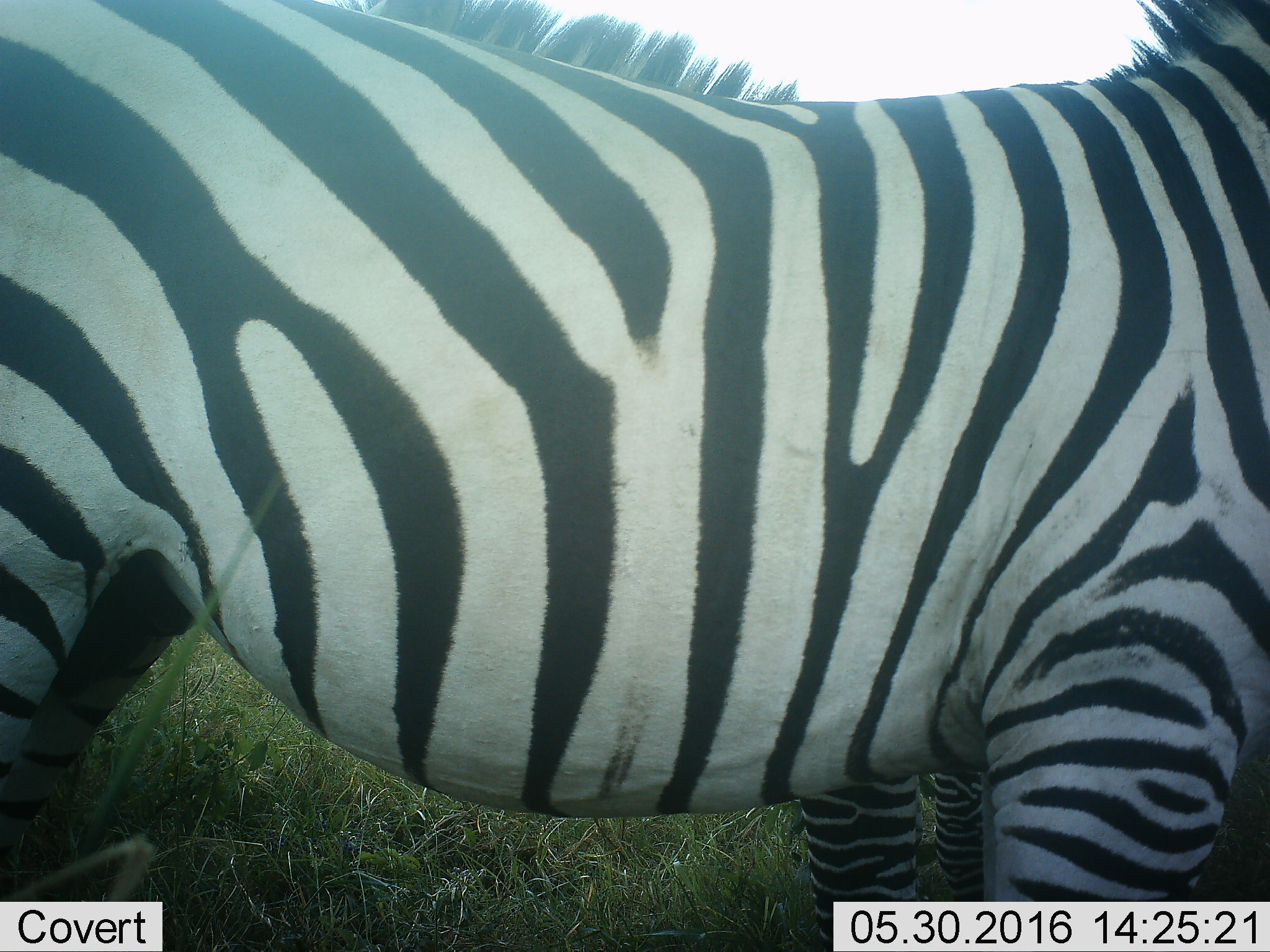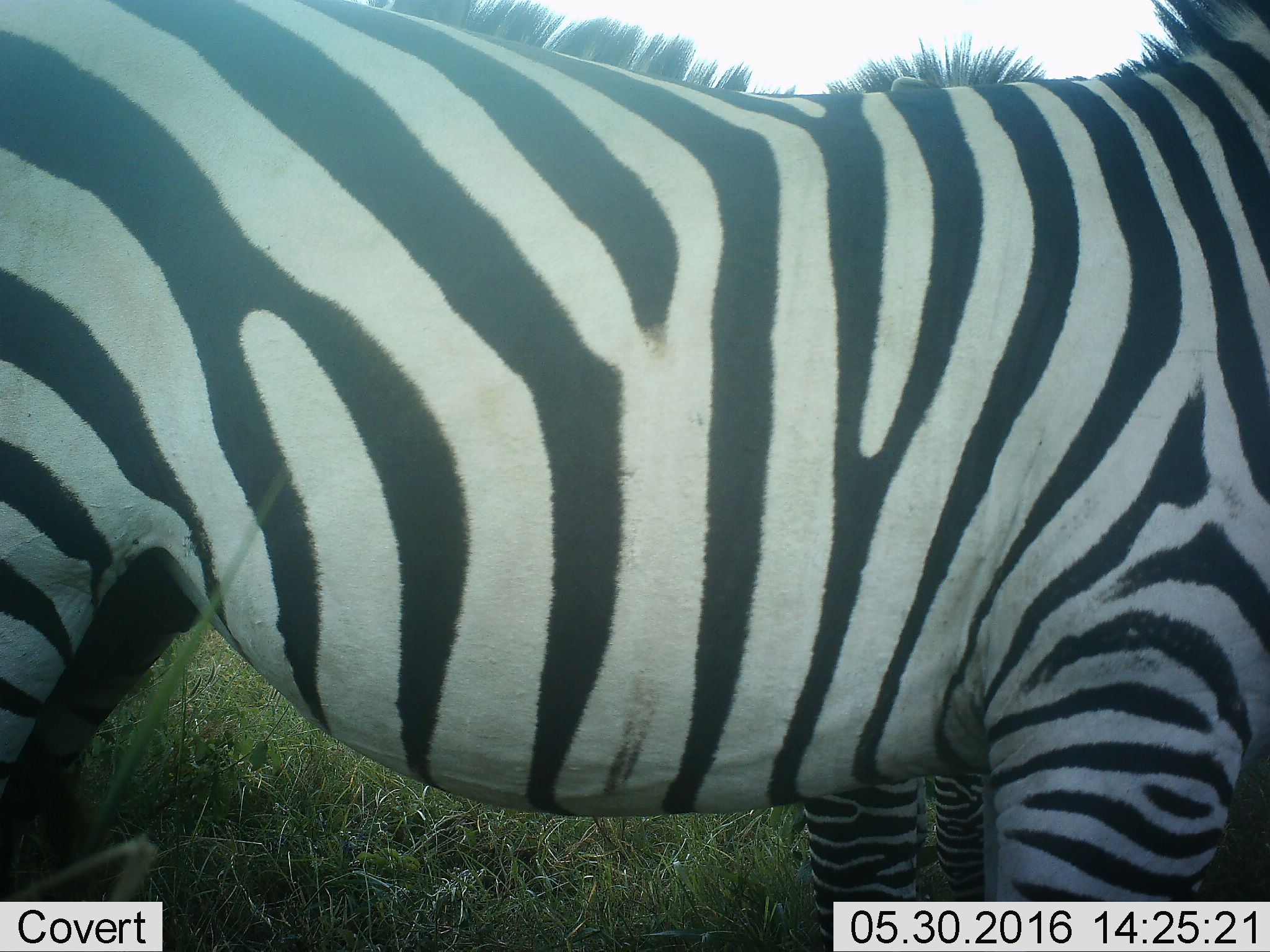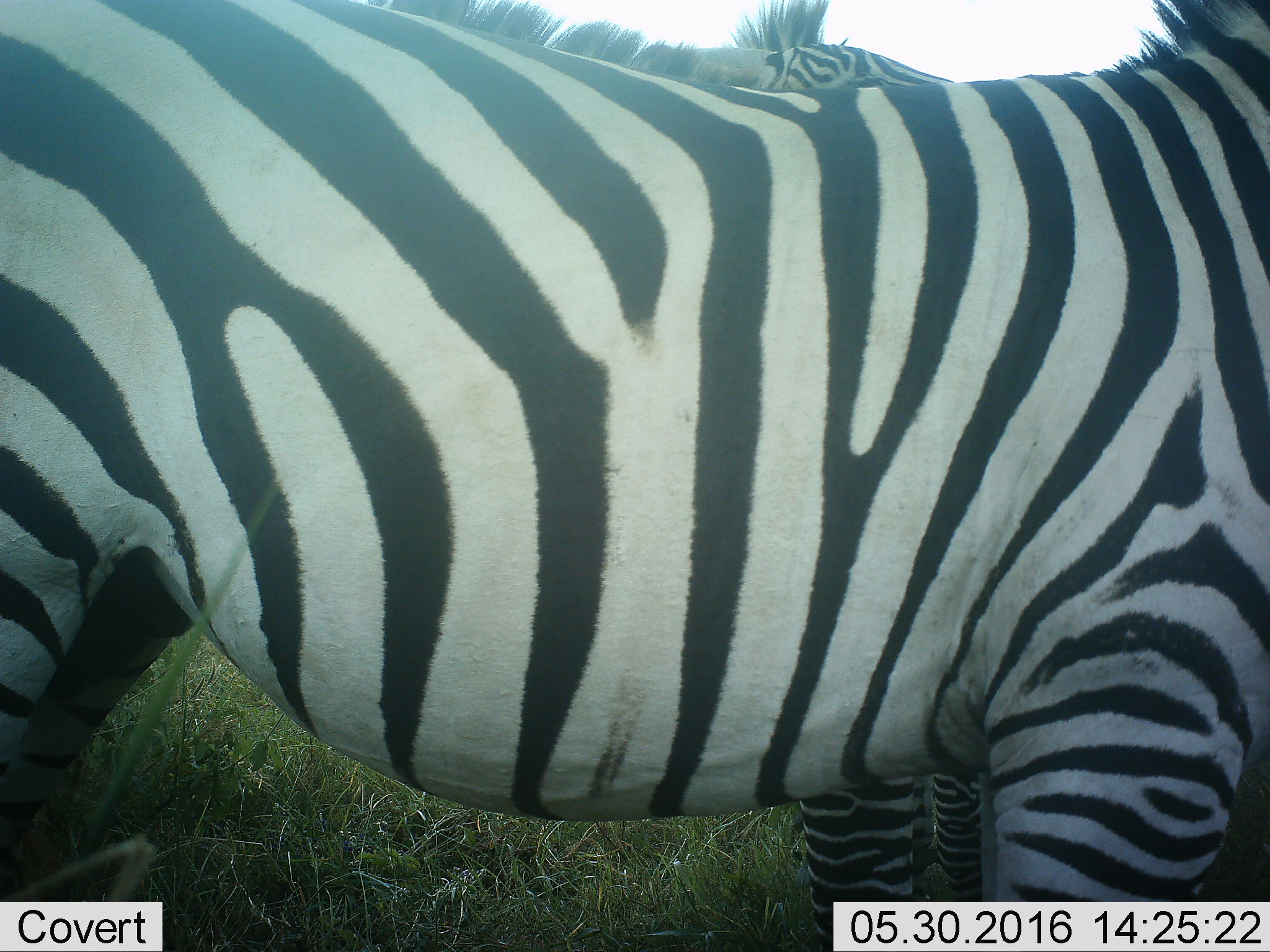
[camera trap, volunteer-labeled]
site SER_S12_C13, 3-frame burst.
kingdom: Animalia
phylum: Chordata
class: Mammalia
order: Perissodactyla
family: Equidae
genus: Equus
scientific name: Equus quagga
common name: plains zebra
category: zebraplains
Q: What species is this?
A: Zebraplains (plains zebra) (Equus quagga).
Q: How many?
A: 2.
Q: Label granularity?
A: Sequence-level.